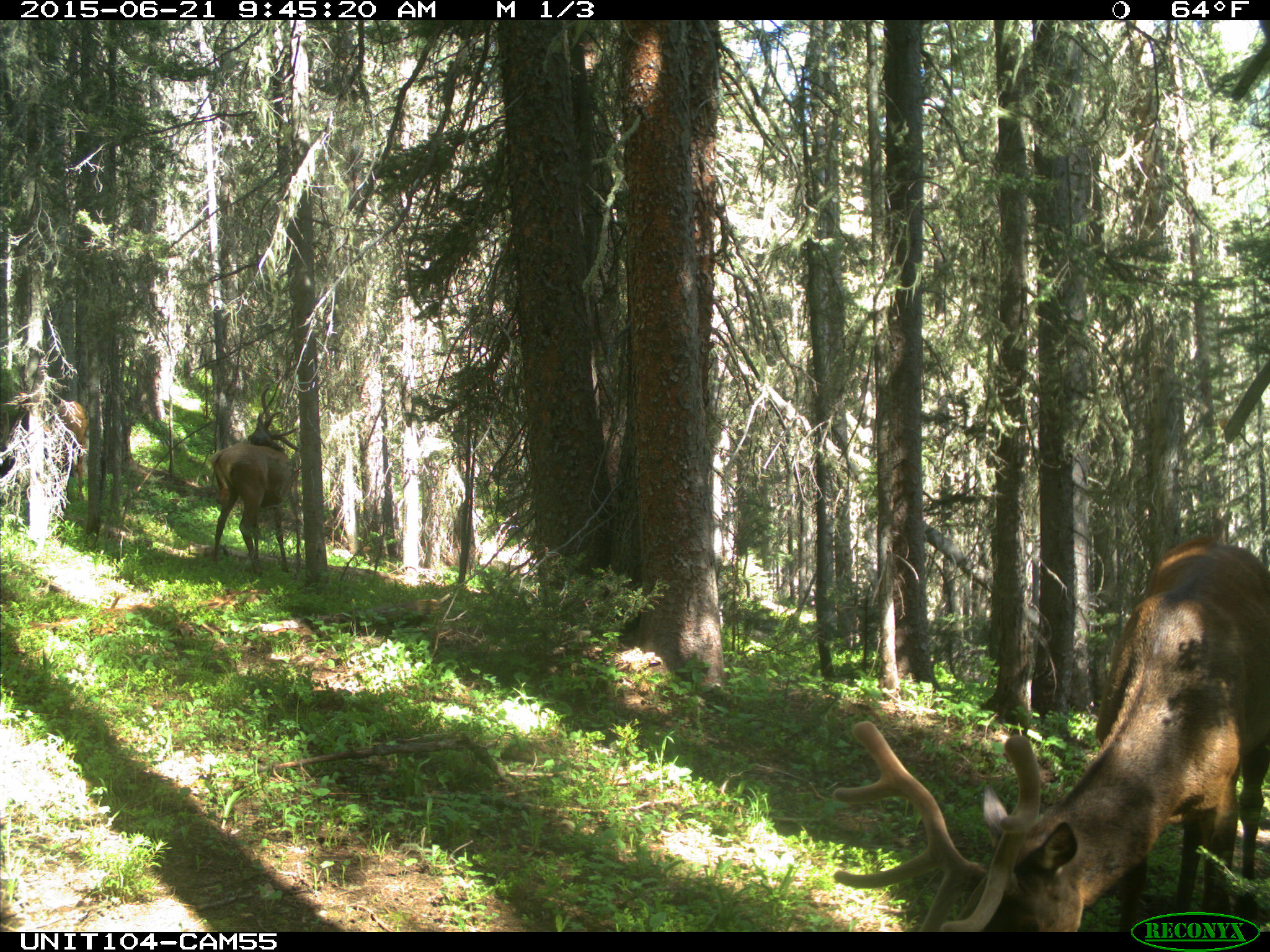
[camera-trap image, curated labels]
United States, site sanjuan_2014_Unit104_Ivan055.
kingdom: Animalia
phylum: Chordata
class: Mammalia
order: Artiodactyla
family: Cervidae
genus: Cervus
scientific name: Cervus elaphus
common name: red deer